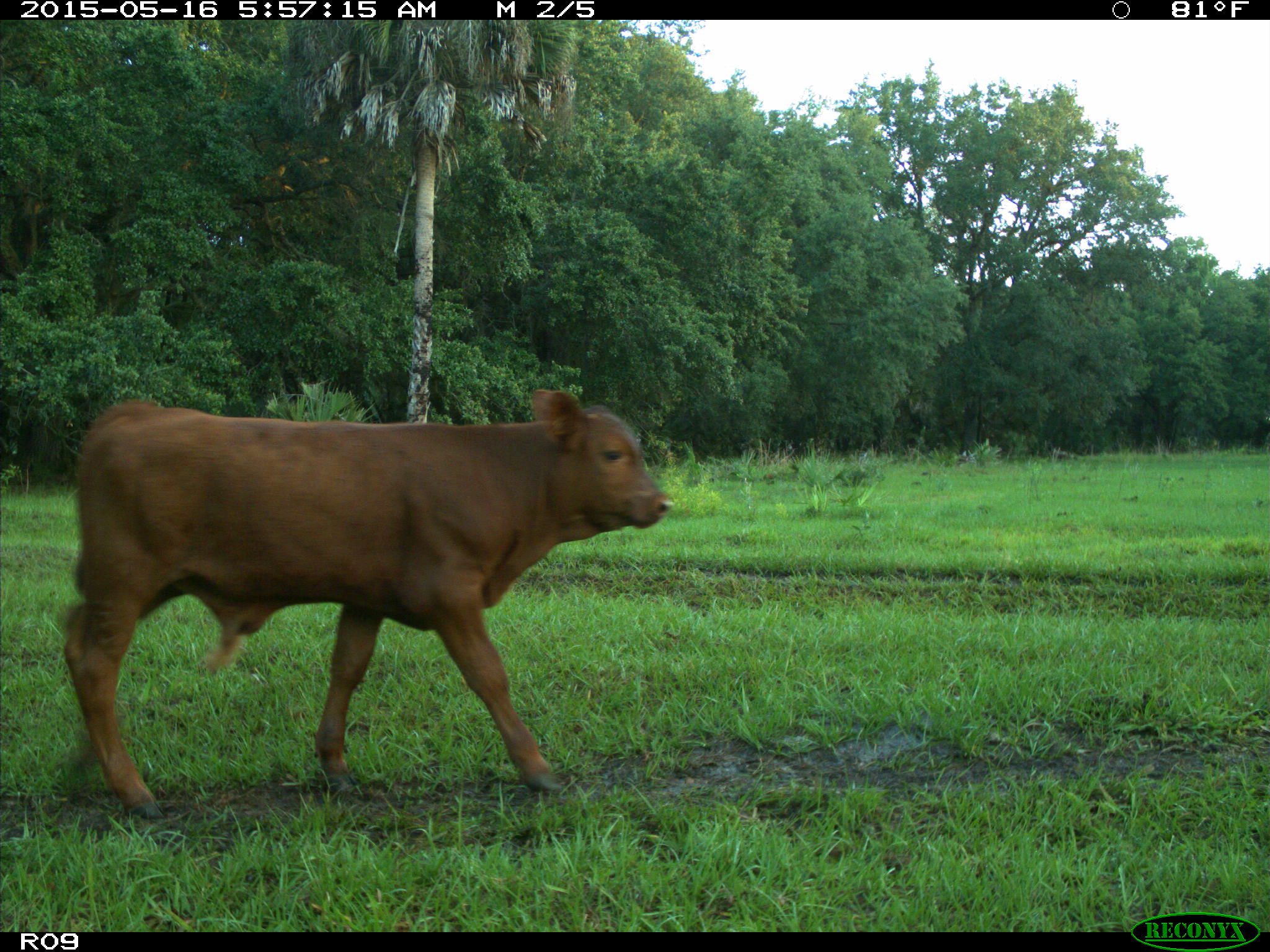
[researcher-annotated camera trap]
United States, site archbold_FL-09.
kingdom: Animalia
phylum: Chordata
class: Mammalia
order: Artiodactyla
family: Bovidae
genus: Bos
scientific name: Bos taurus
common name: domestic cow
Bos taurus (domestic cow).